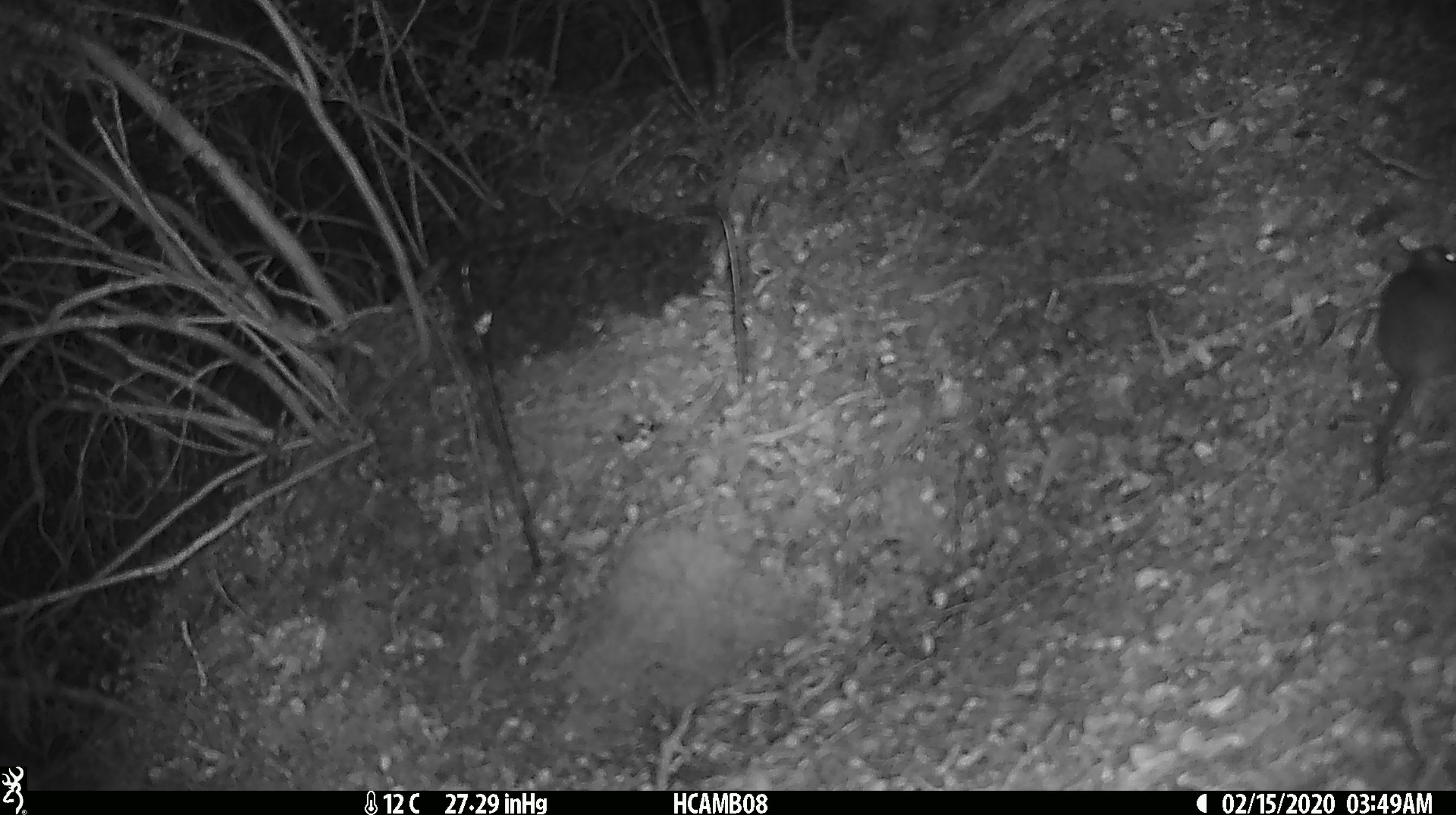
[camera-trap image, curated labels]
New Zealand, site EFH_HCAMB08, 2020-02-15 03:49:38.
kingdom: Animalia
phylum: Chordata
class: Mammalia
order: Rodentia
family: Muridae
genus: Mus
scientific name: Mus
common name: mouse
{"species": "mouse (Mus)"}